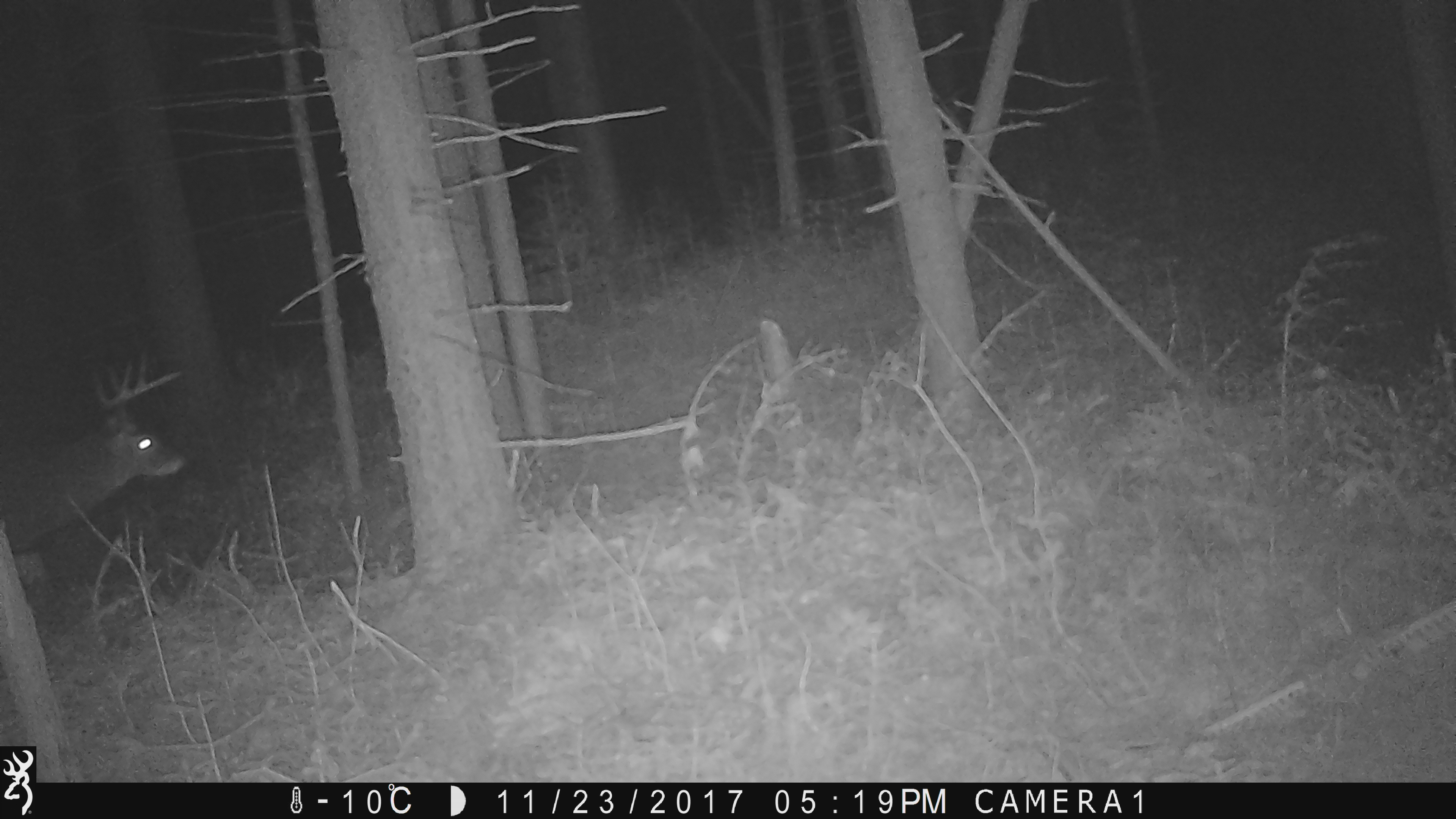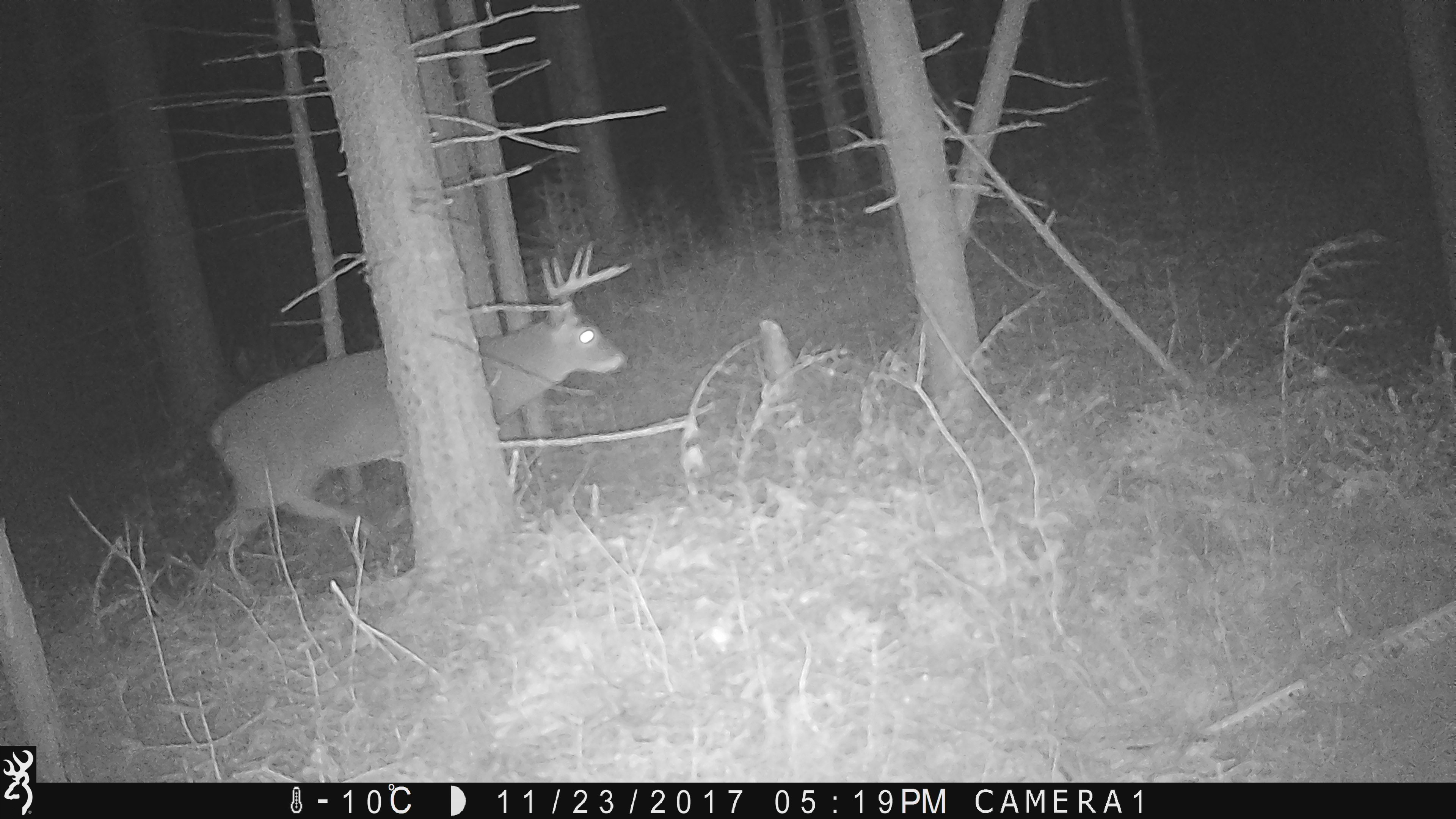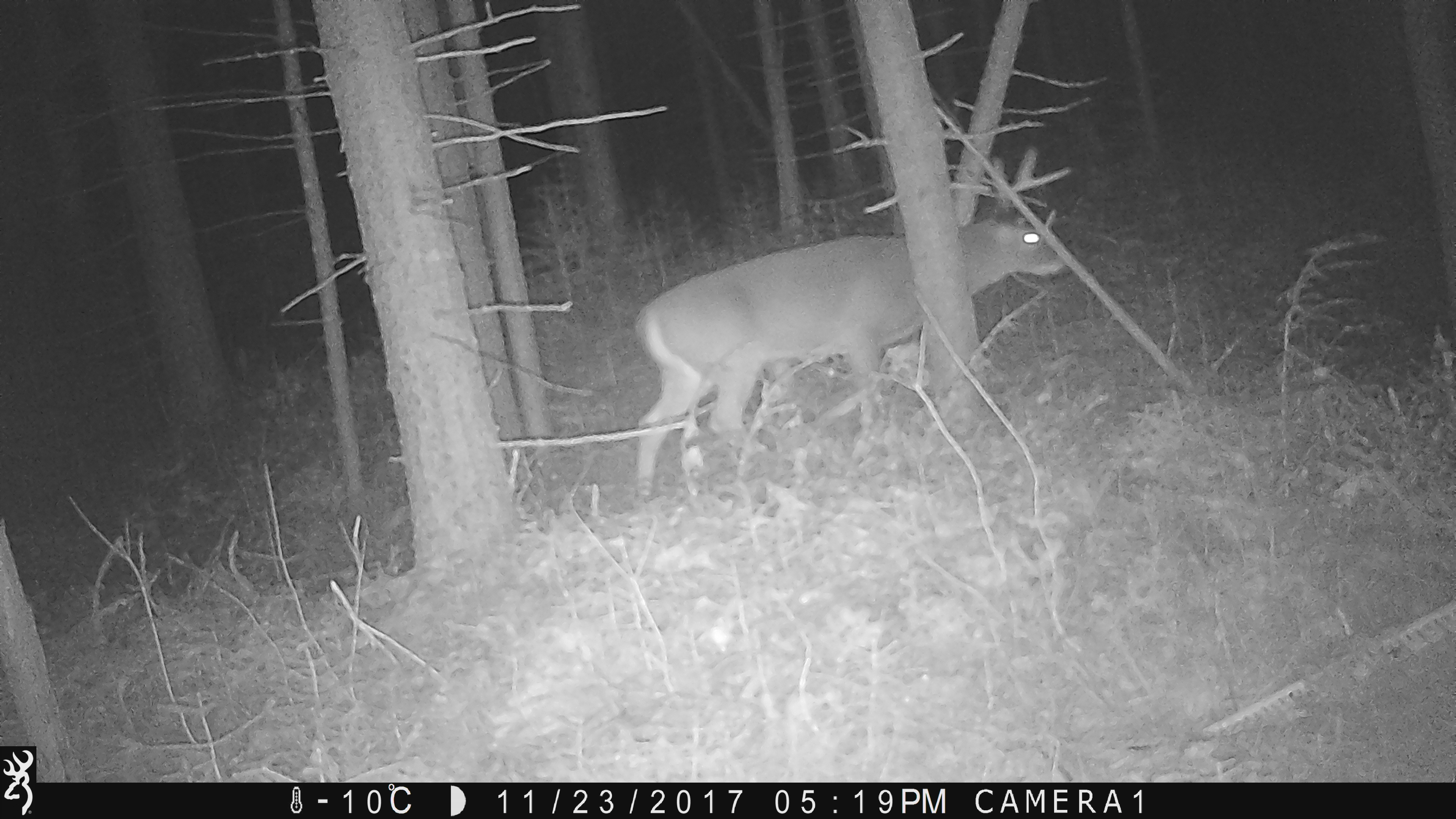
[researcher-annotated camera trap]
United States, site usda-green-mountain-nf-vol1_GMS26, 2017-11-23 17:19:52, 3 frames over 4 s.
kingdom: Animalia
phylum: Chordata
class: Mammalia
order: Artiodactyla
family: Cervidae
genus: Odocoileus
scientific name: Odocoileus virginianus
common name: white-tailed deer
White-tailed deer (Odocoileus virginianus).